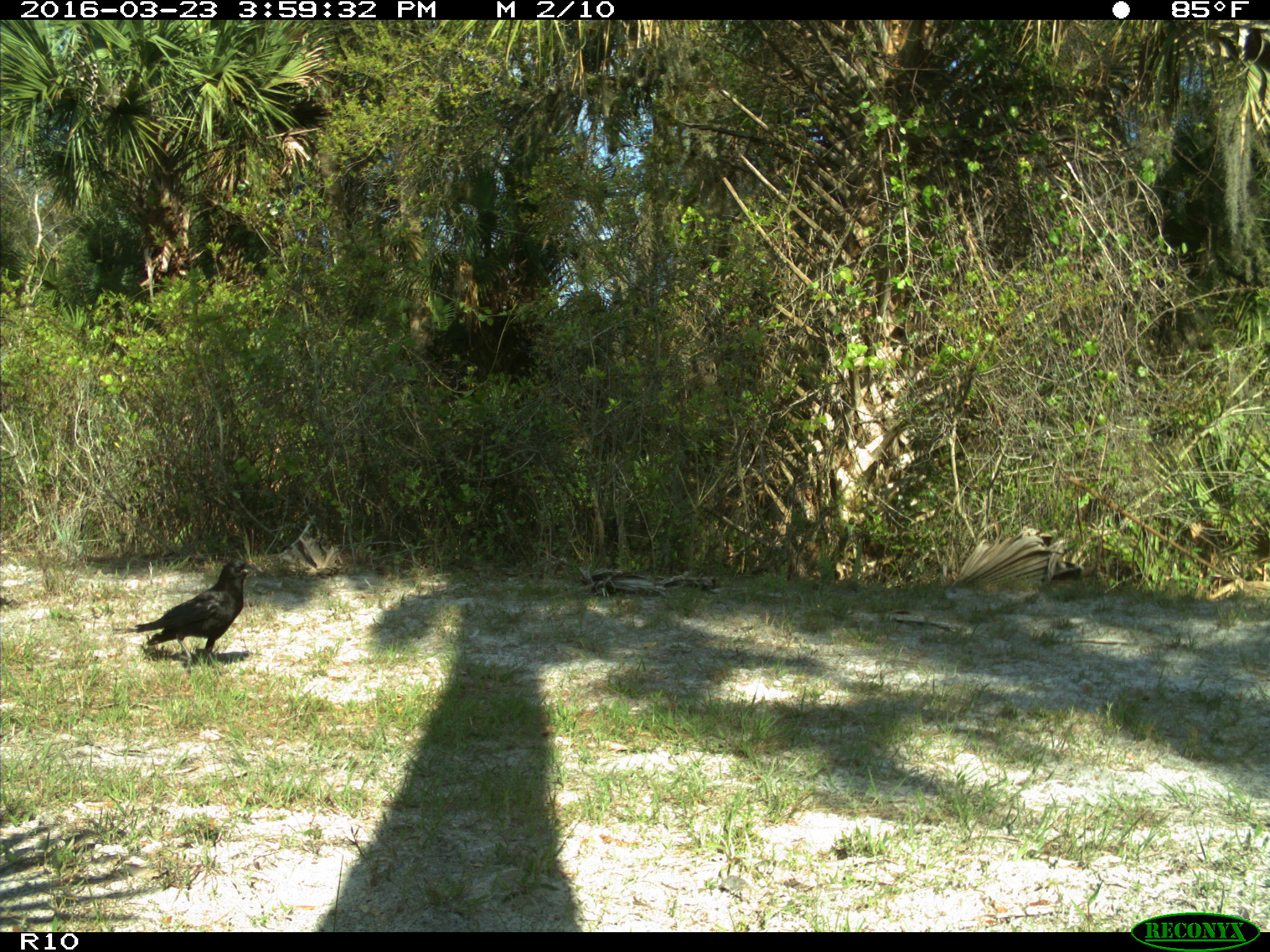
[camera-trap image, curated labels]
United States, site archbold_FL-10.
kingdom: Animalia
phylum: Chordata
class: Aves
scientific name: Aves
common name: birds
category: unidentified bird